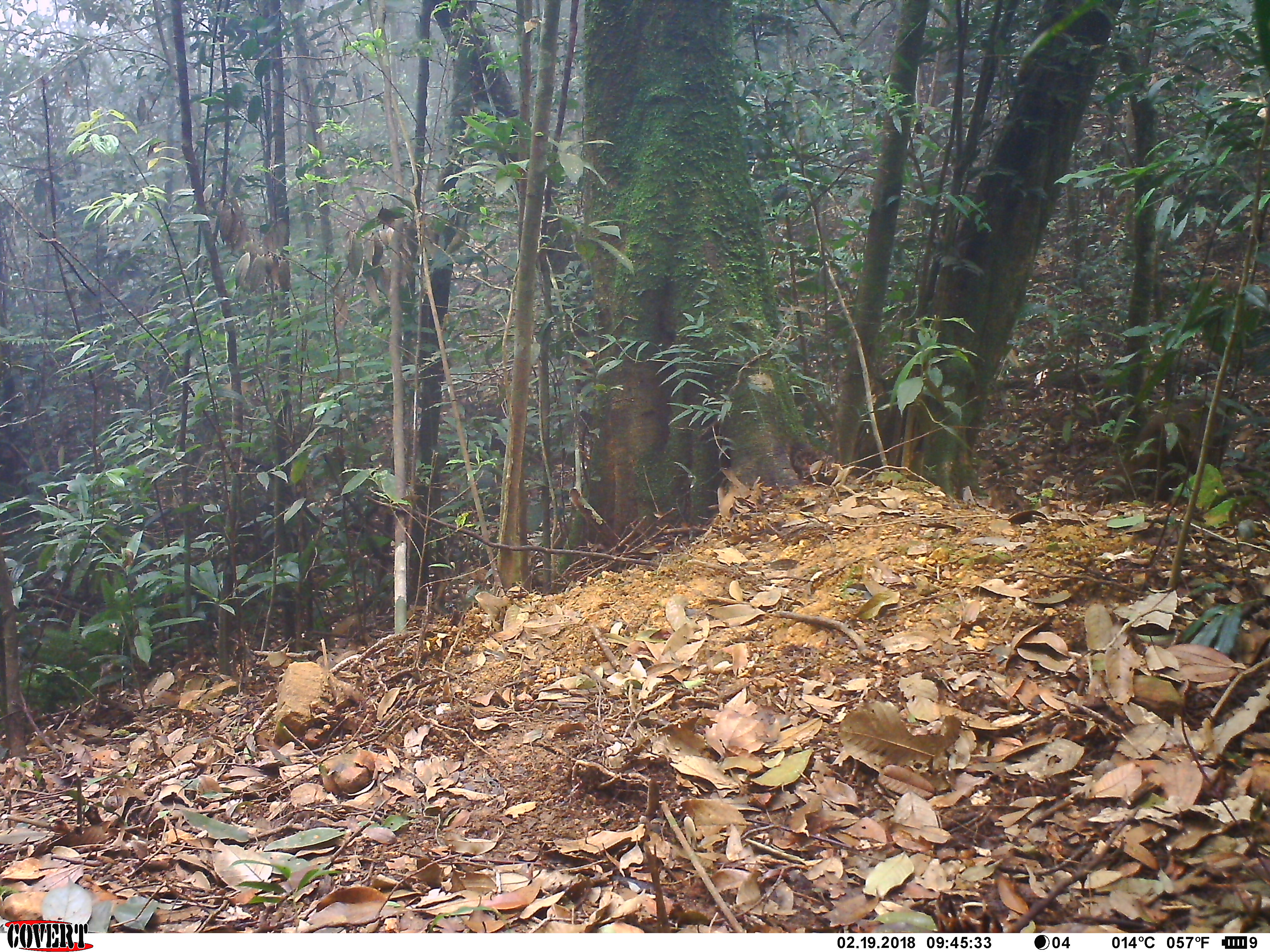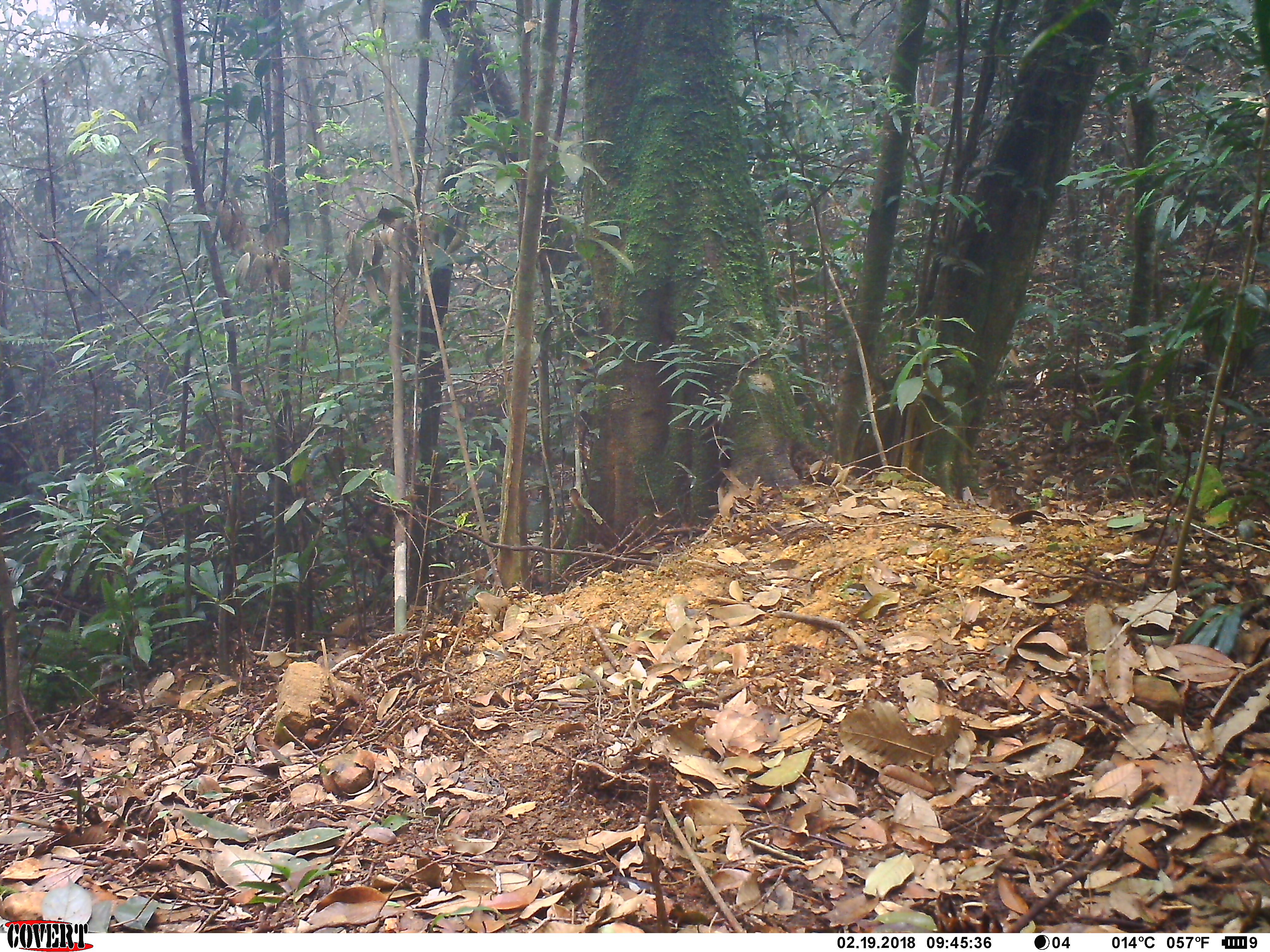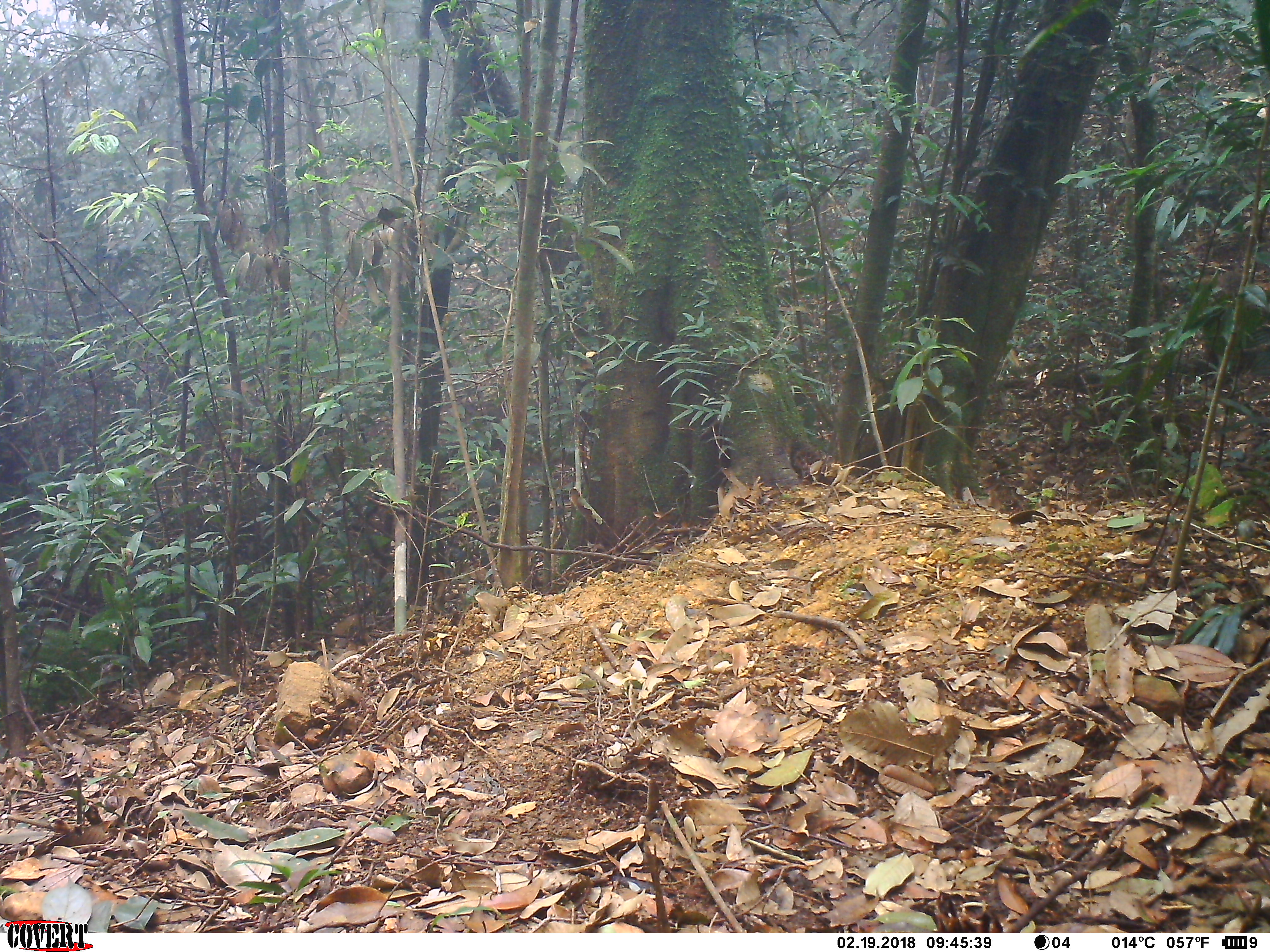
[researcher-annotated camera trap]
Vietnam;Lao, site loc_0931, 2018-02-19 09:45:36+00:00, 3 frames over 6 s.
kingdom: Animalia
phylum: Chordata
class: Mammalia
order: Primates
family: Cercopithecidae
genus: Macaca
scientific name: Macaca arctoides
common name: stump-tailed macaque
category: stump tailed macaque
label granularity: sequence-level